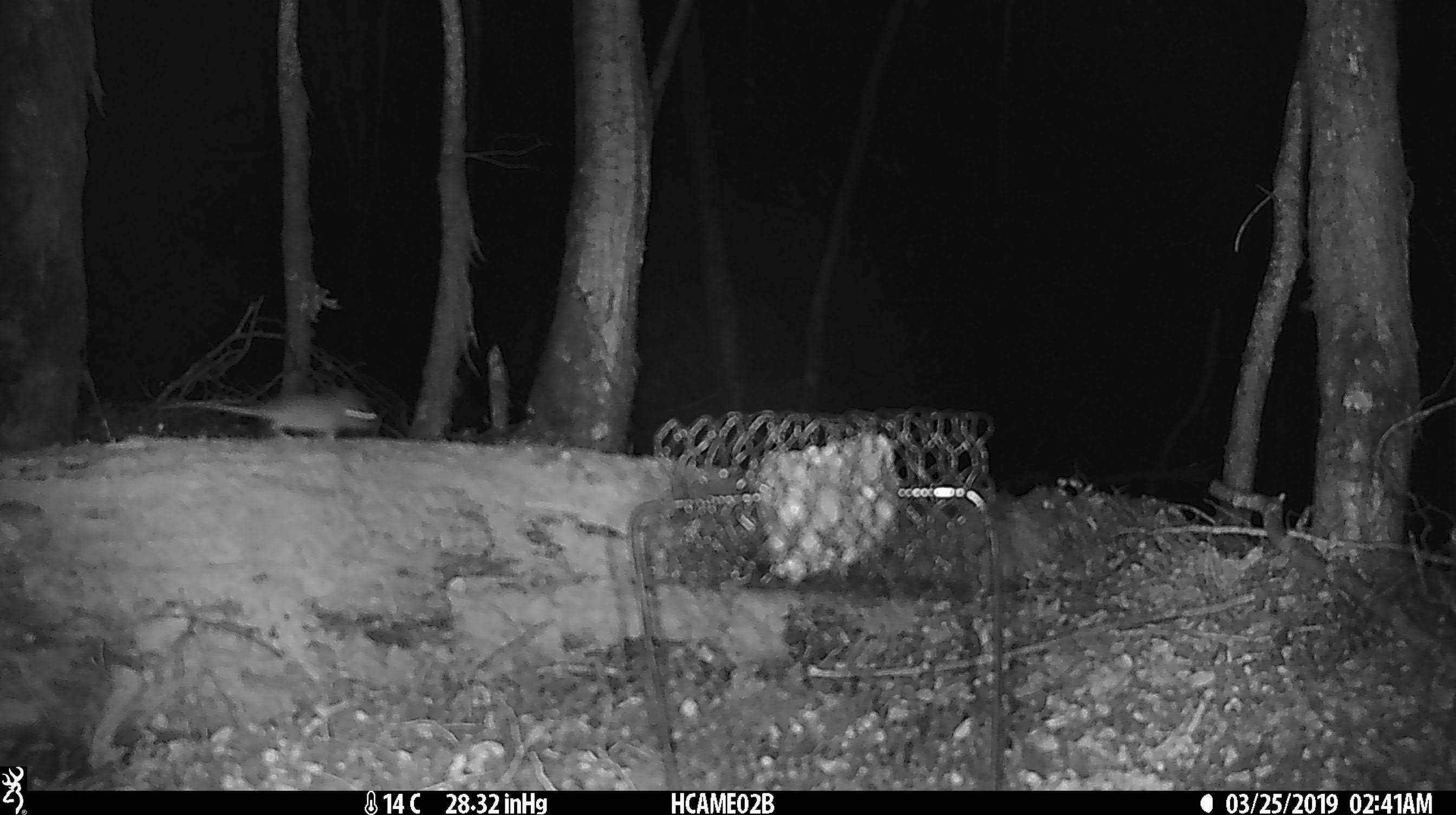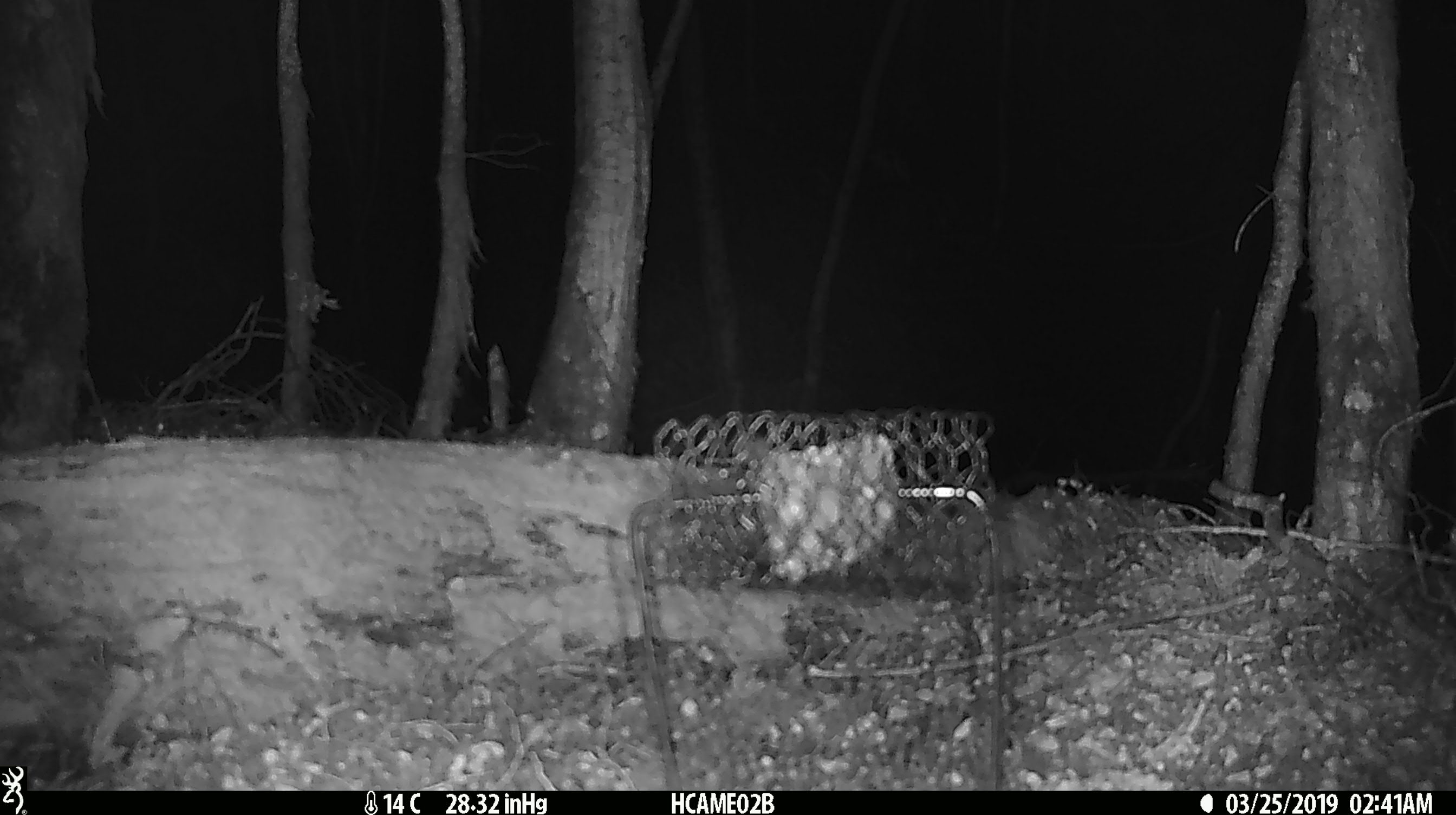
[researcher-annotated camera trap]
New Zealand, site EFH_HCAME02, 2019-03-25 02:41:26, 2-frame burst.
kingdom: Animalia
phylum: Chordata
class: Mammalia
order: Rodentia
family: Muridae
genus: Mus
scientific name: Mus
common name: mouse